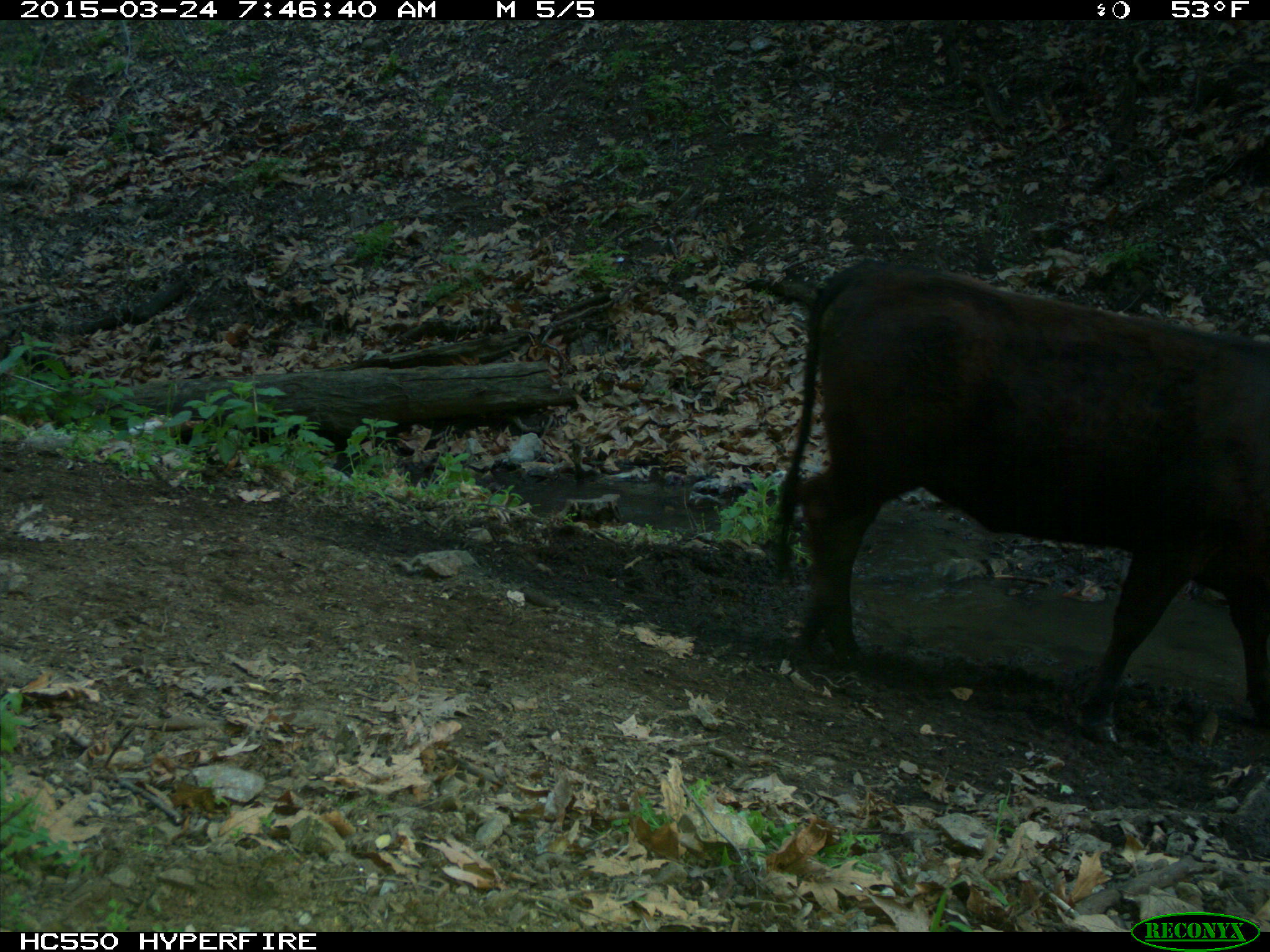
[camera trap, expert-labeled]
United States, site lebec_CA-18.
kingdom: Animalia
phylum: Chordata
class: Mammalia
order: Artiodactyla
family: Bovidae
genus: Bos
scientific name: Bos taurus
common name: domestic cow